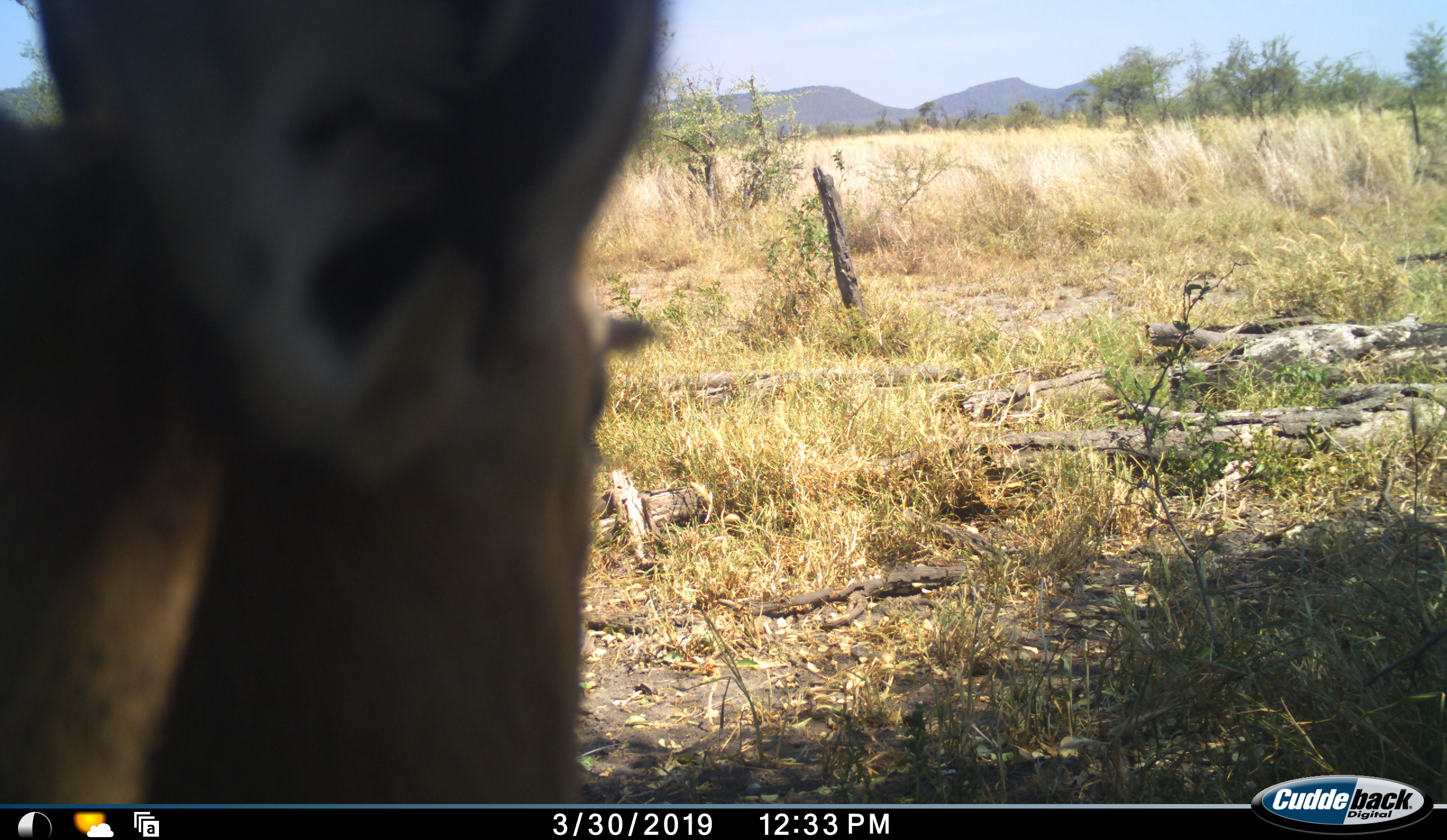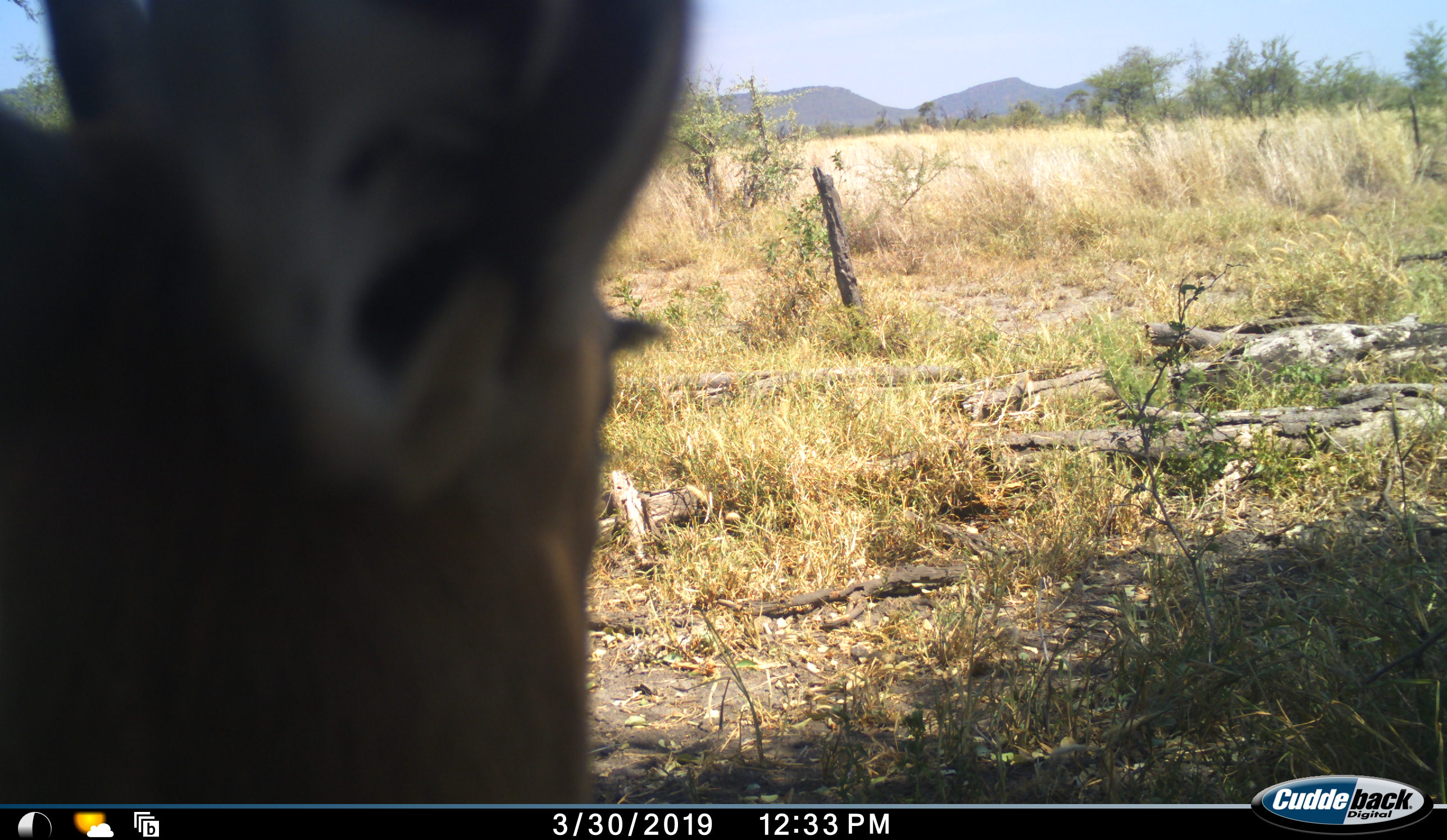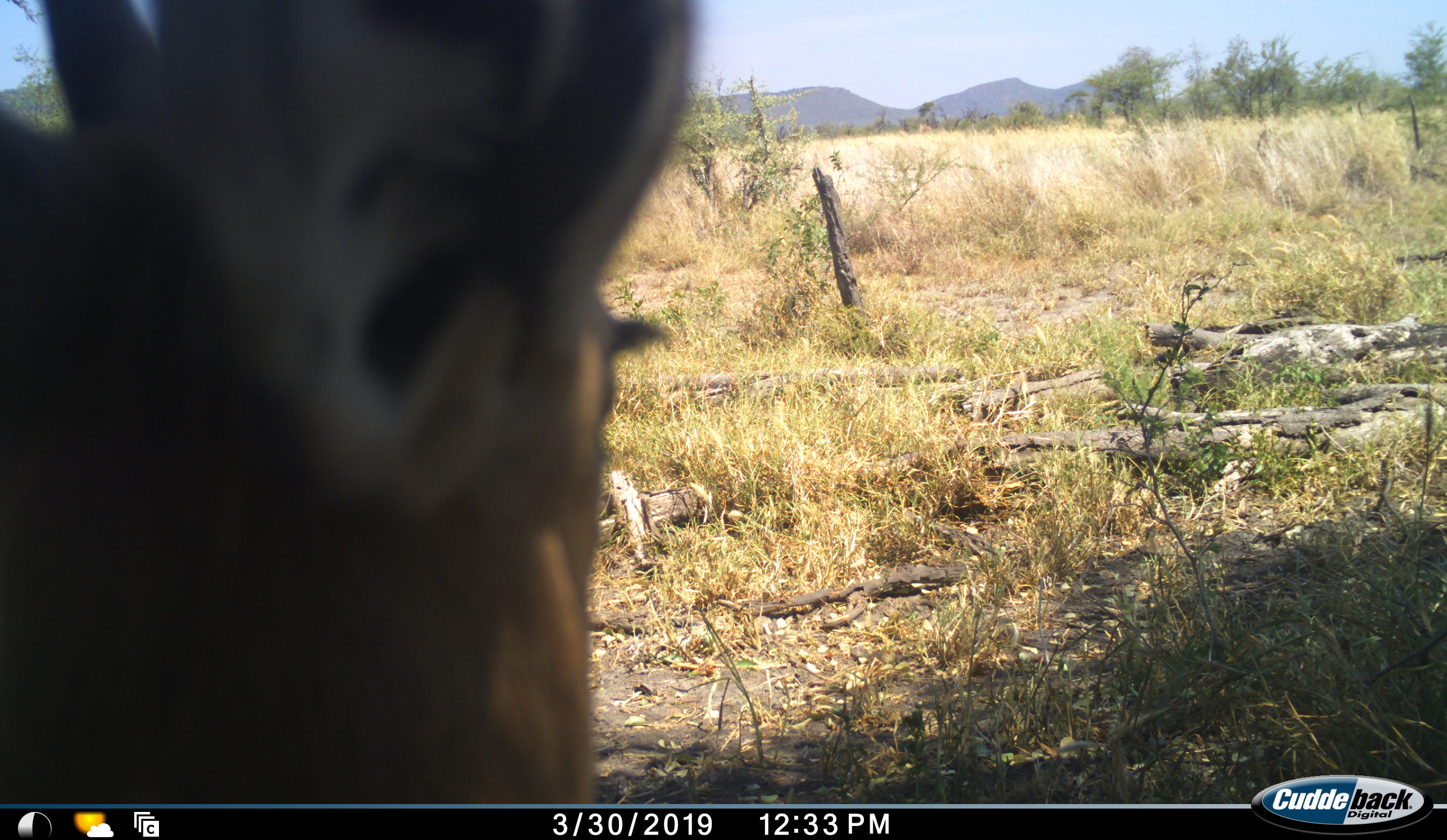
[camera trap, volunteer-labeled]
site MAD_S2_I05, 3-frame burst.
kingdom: Animalia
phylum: Chordata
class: Mammalia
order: Artiodactyla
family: Bovidae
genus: Aepyceros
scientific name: Aepyceros melampus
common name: impala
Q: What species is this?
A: Impala (Aepyceros melampus).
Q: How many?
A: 1.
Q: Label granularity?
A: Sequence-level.